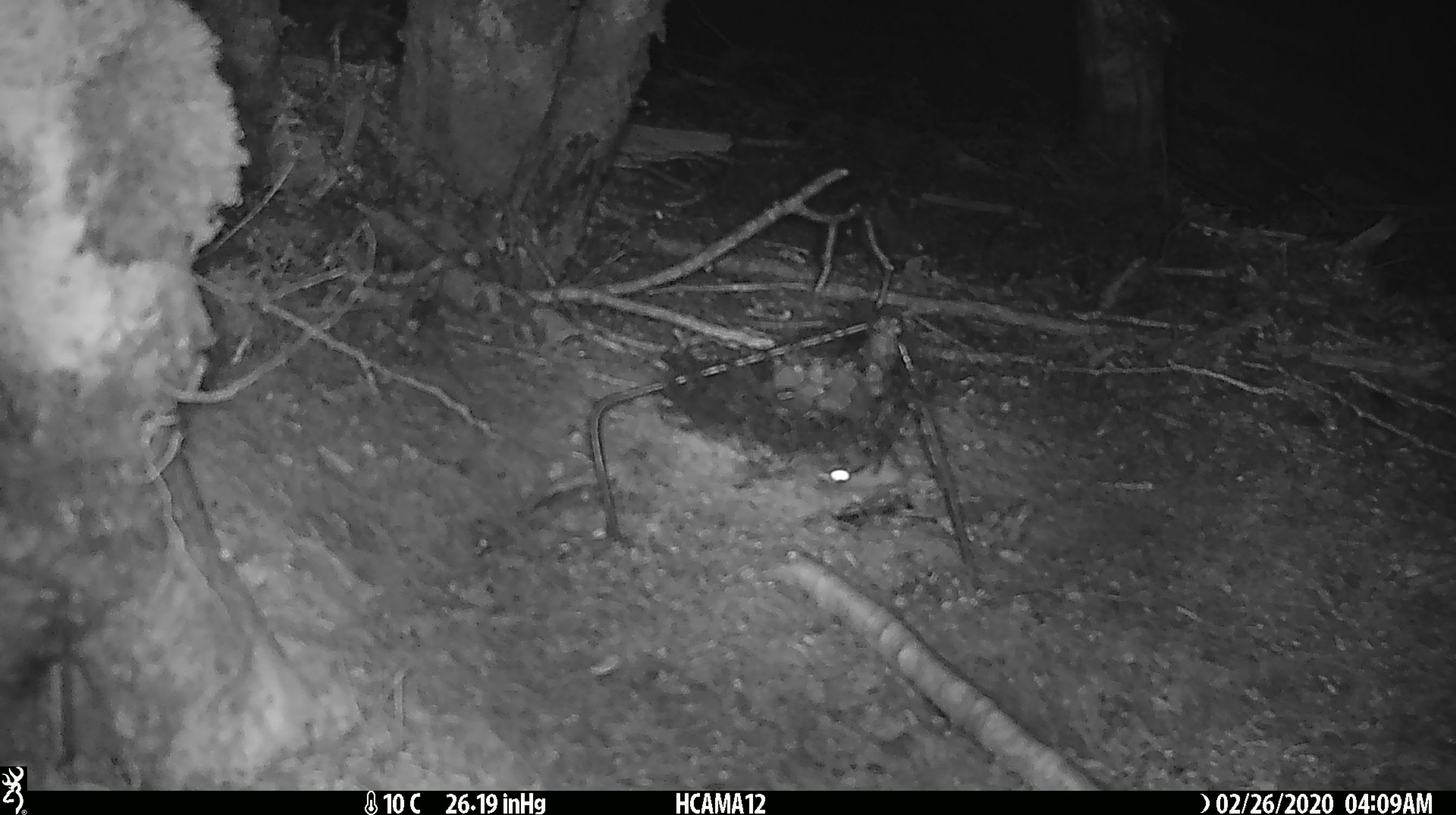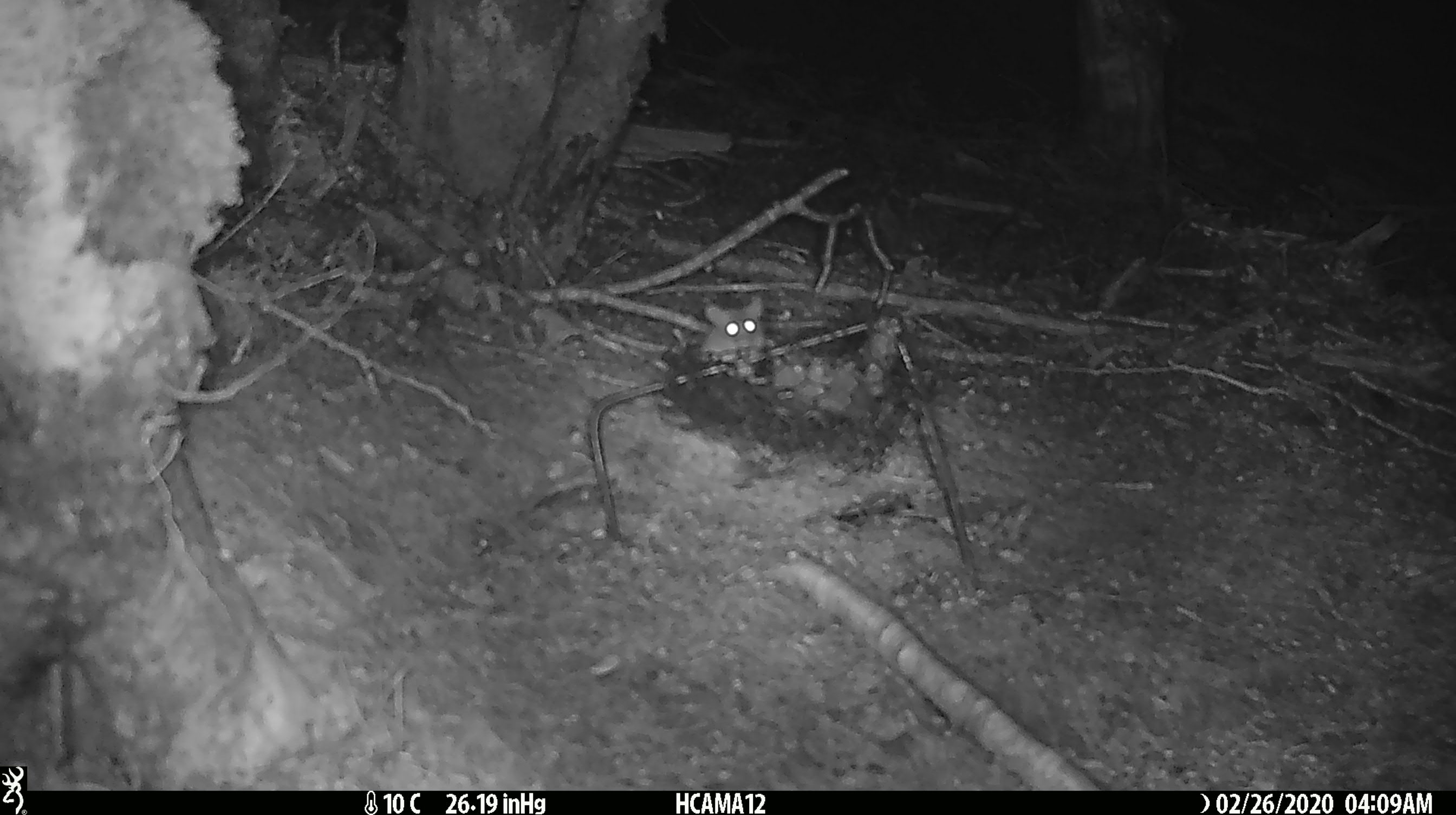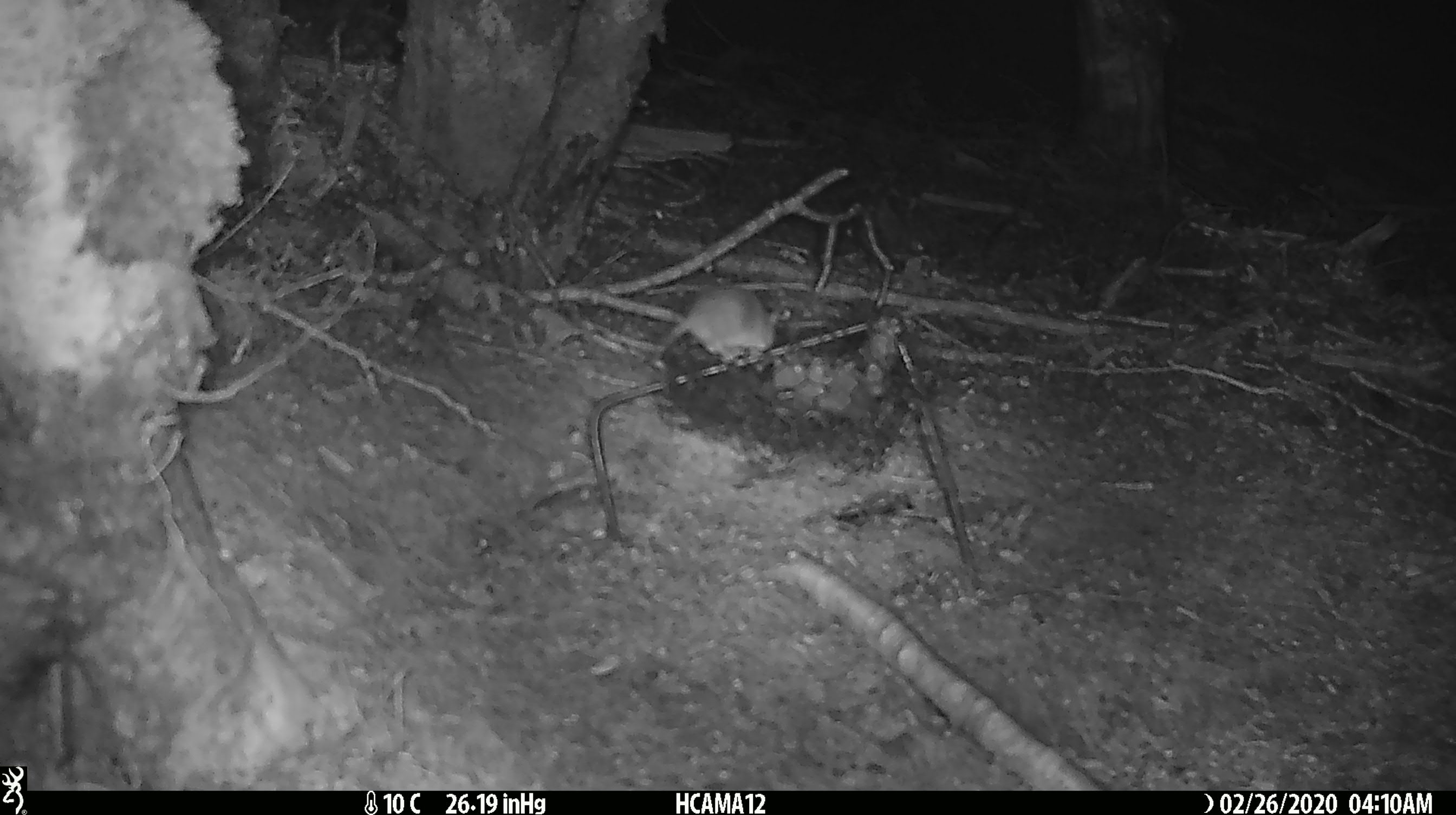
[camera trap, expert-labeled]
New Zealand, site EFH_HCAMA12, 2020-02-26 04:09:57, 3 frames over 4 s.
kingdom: Animalia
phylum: Chordata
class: Mammalia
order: Rodentia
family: Muridae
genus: Mus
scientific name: Mus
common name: mouse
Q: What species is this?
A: Mouse (Mus).